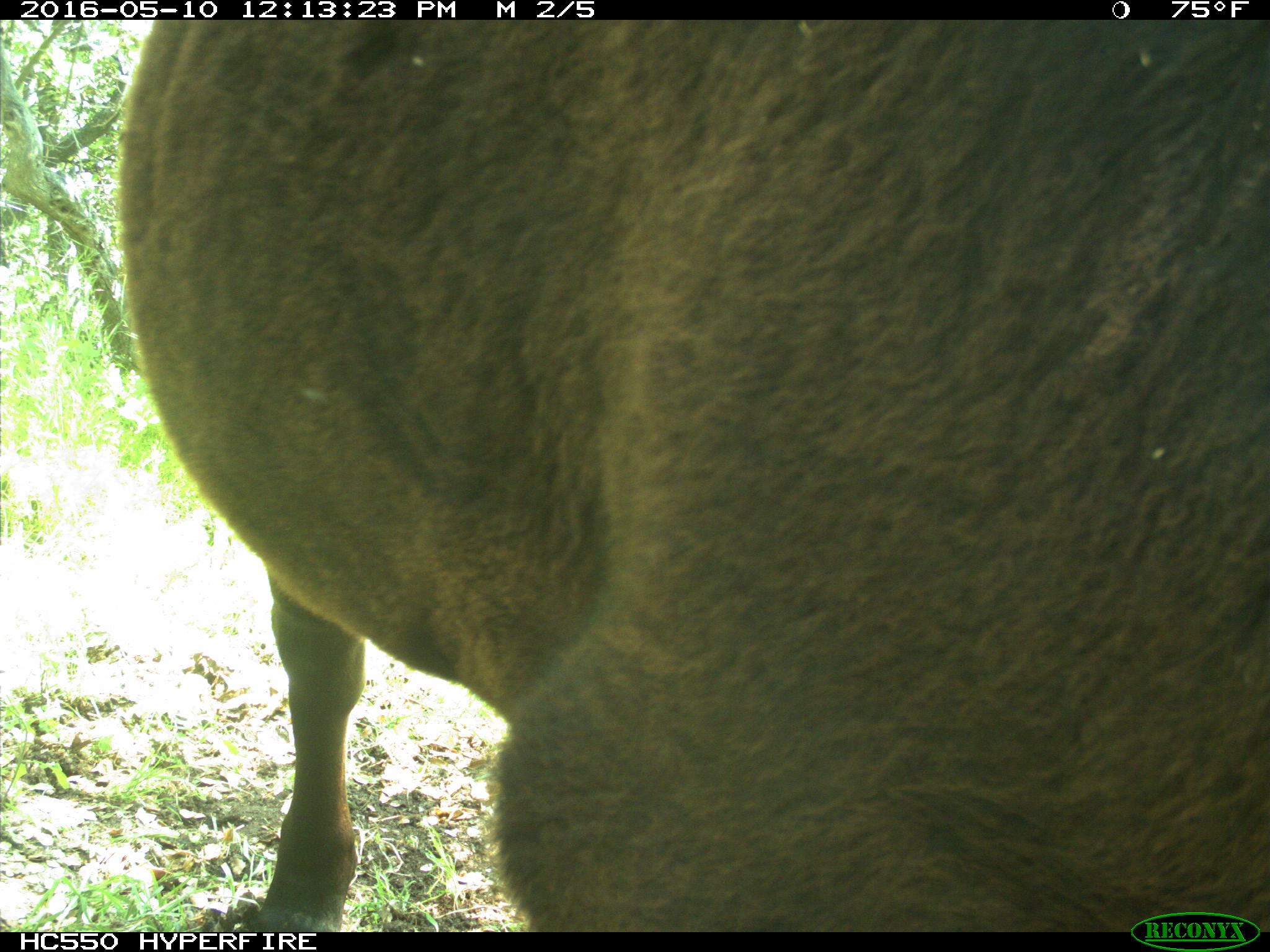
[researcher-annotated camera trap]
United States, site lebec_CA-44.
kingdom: Animalia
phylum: Chordata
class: Mammalia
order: Artiodactyla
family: Bovidae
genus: Bos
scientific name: Bos taurus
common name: domestic cow